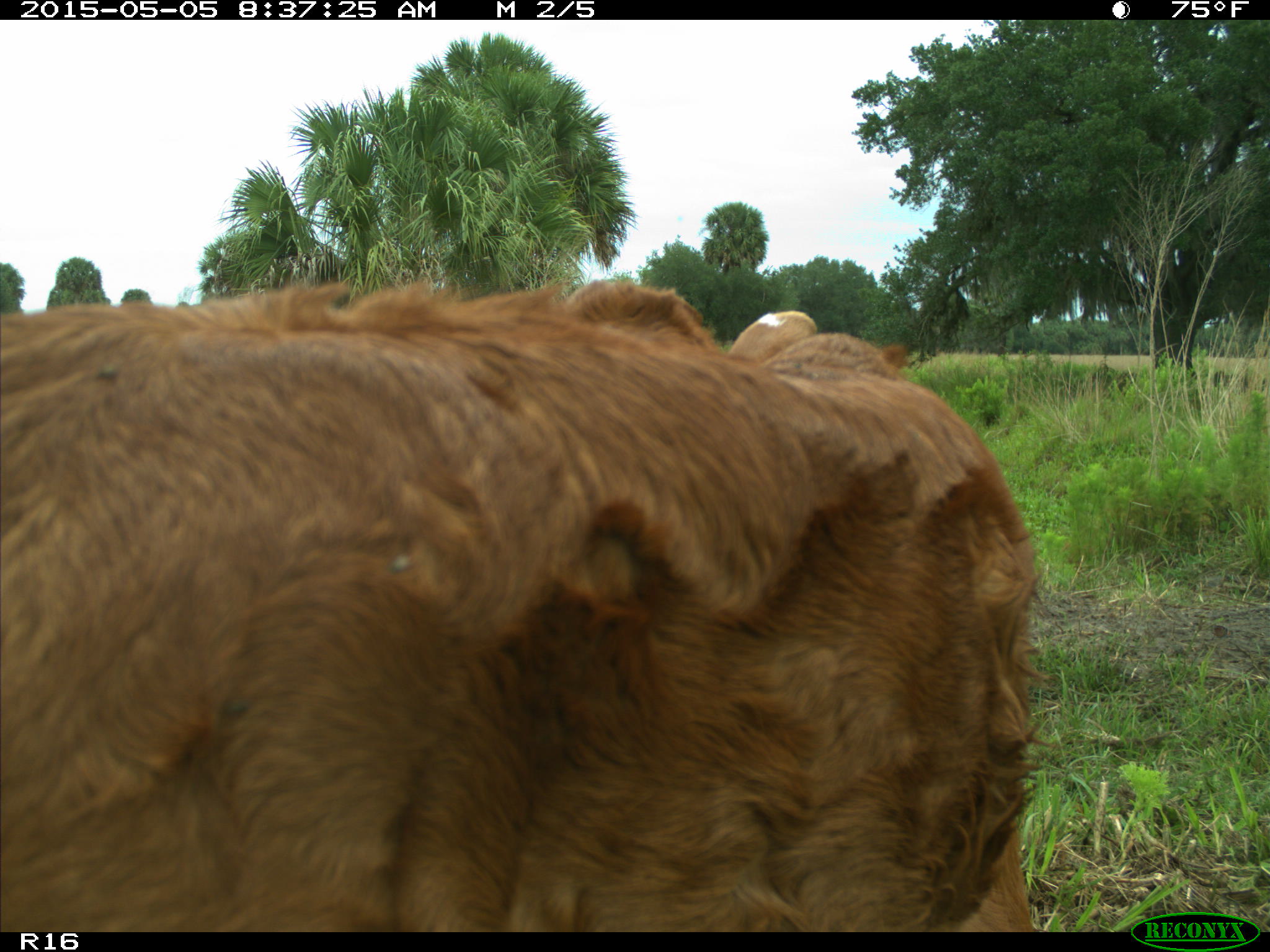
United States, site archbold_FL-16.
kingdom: Animalia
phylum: Chordata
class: Mammalia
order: Artiodactyla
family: Bovidae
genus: Bos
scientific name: Bos taurus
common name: domestic cow